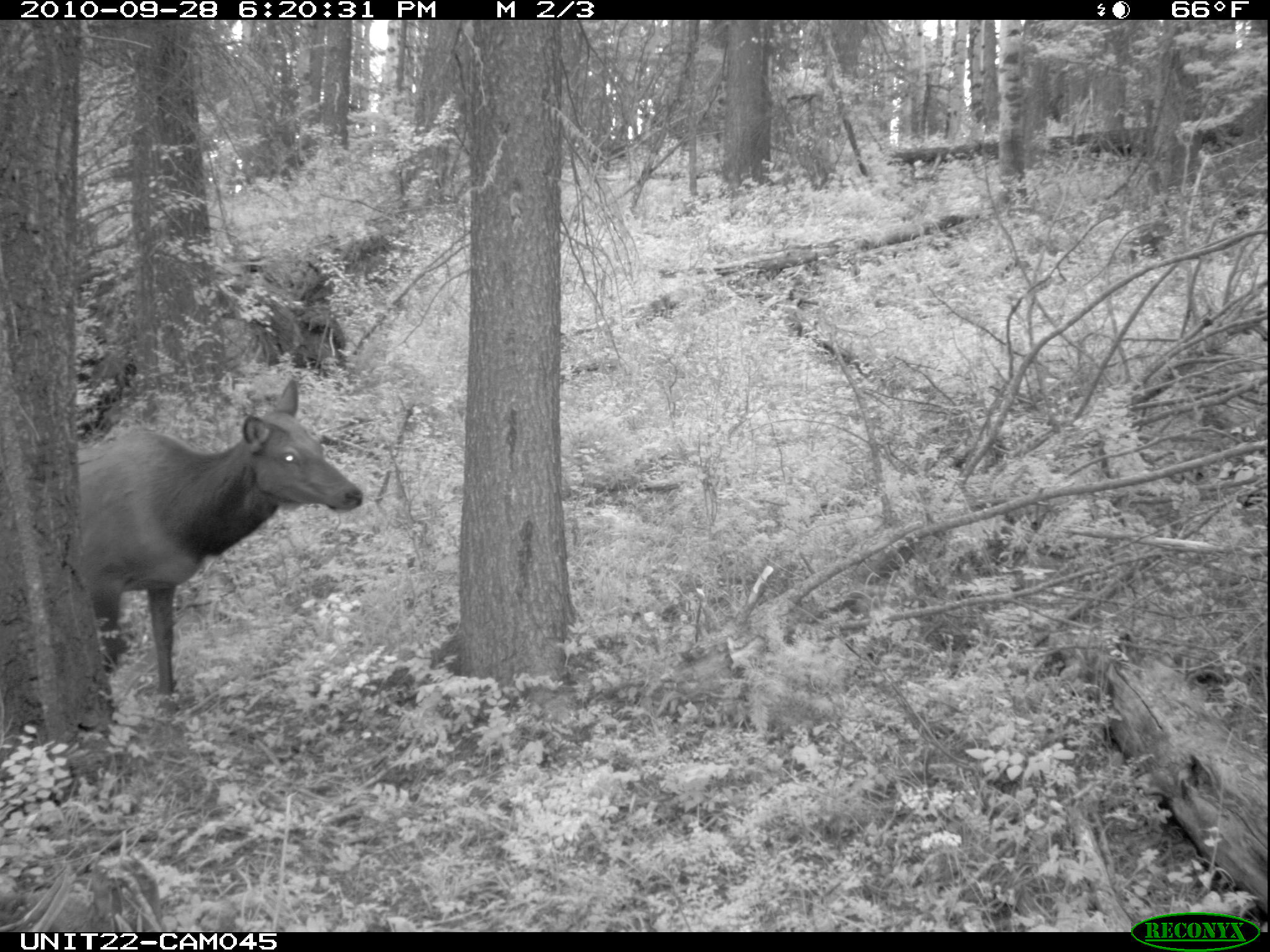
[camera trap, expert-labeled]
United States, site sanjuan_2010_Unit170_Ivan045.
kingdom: Animalia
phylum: Chordata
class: Mammalia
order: Artiodactyla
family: Cervidae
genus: Cervus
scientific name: Cervus elaphus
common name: red deer